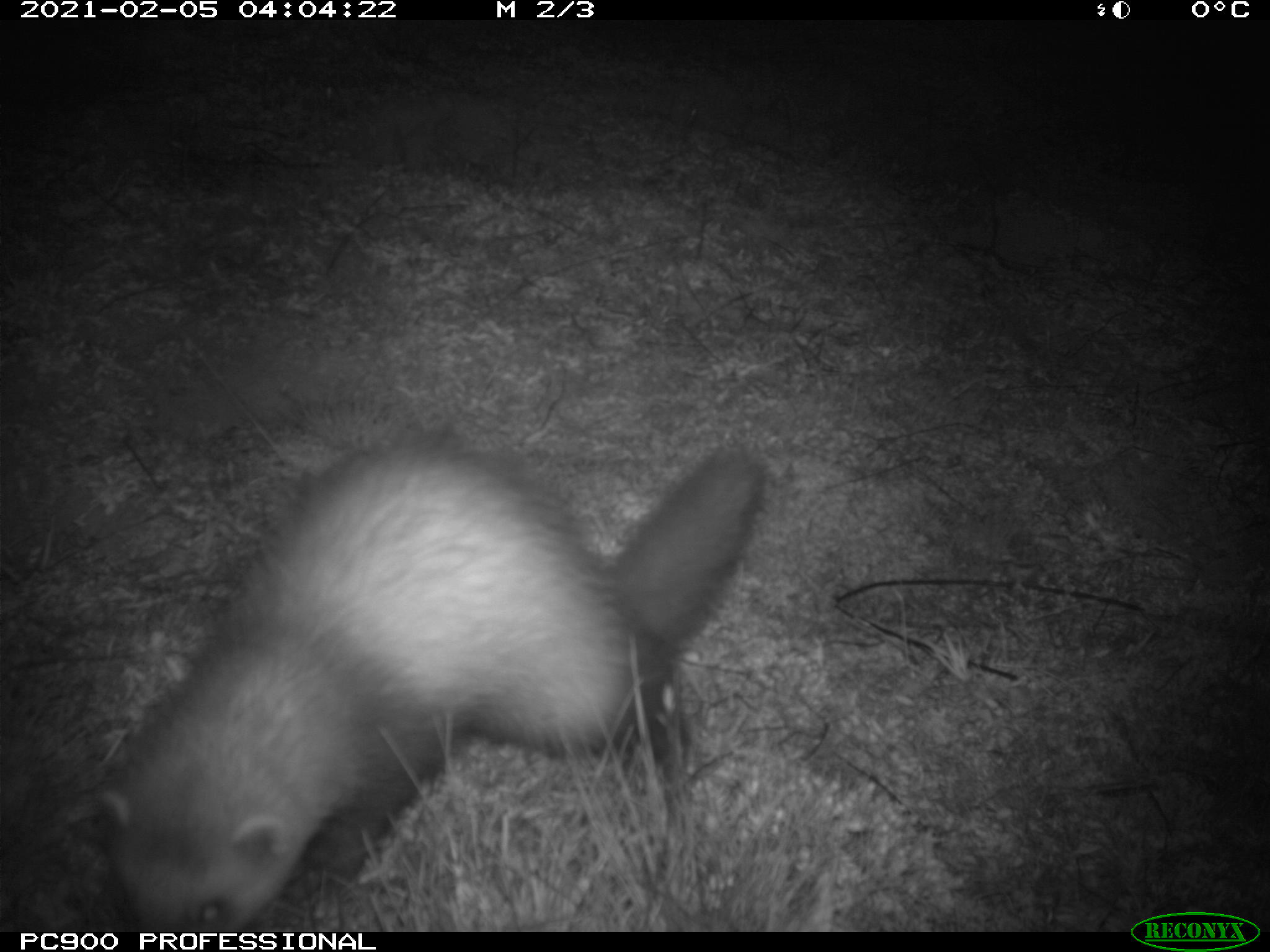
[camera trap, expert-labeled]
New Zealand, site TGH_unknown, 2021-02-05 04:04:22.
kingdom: Animalia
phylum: Chordata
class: Mammalia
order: Carnivora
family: Mustelidae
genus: Mustela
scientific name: Mustela furo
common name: ferret